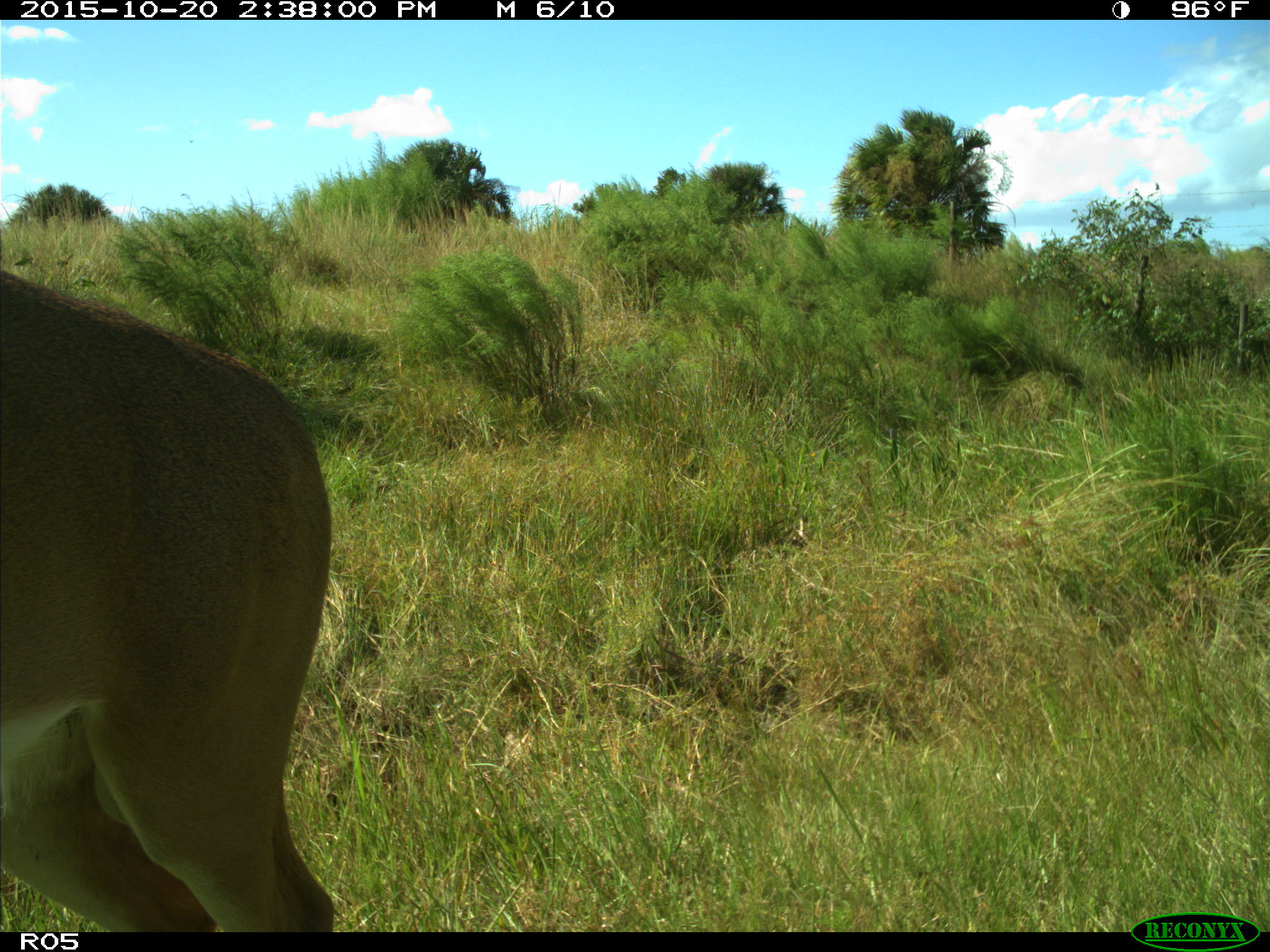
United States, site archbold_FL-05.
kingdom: Animalia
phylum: Chordata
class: Mammalia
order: Artiodactyla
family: Cervidae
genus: Odocoileus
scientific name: Odocoileus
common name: deer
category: unidentified deer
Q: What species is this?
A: Unidentified deer (deer) (Odocoileus).